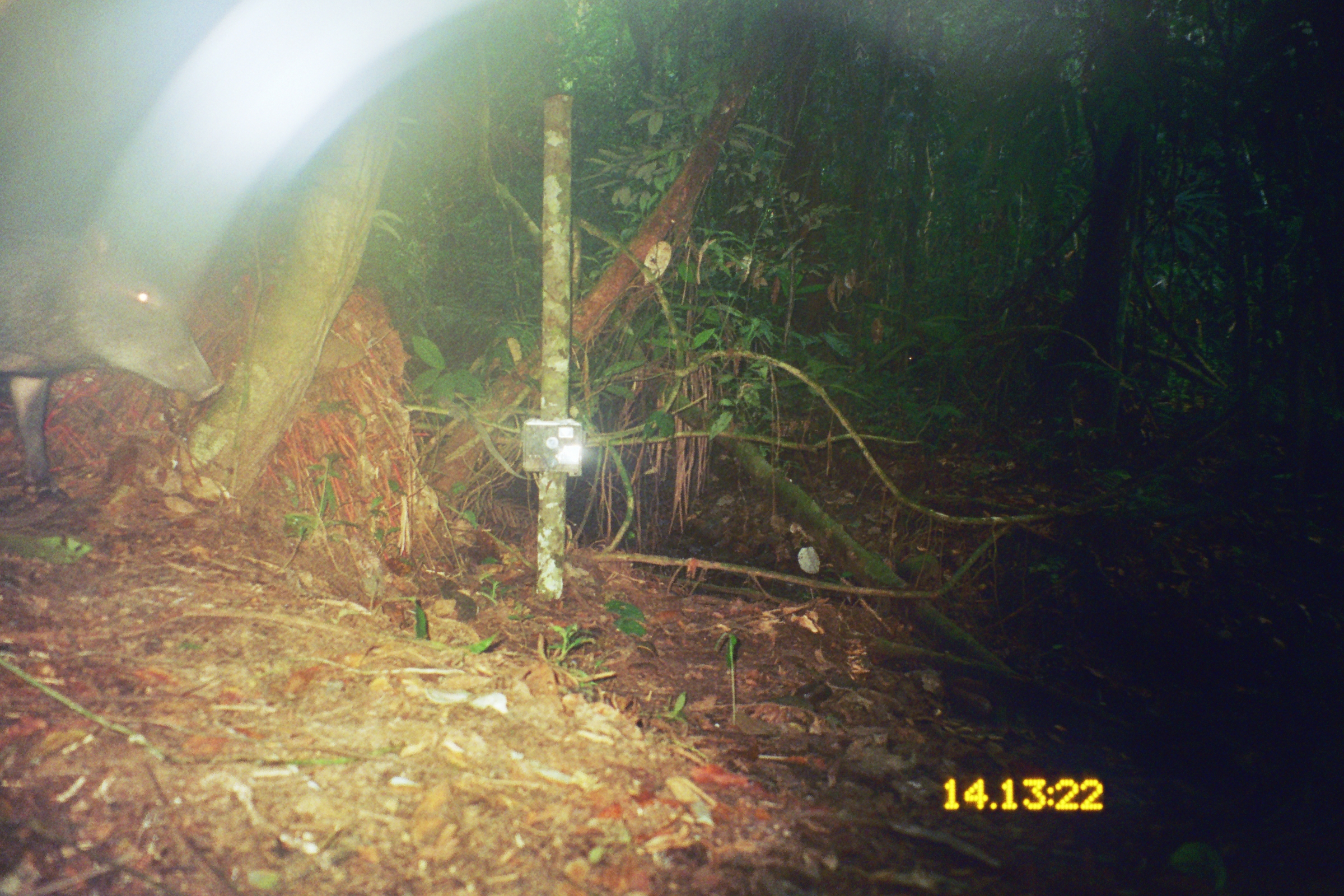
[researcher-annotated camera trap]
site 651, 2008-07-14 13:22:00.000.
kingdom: Animalia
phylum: Chordata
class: Mammalia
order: Artiodactyla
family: Tayassuidae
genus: Tayassu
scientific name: Tayassu pecari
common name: white-lipped peccary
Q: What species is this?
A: Tayassu pecari (white-lipped peccary).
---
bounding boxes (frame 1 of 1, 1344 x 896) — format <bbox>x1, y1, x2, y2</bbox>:
tayassu pecari: <bbox>0, 213, 223, 499</bbox>